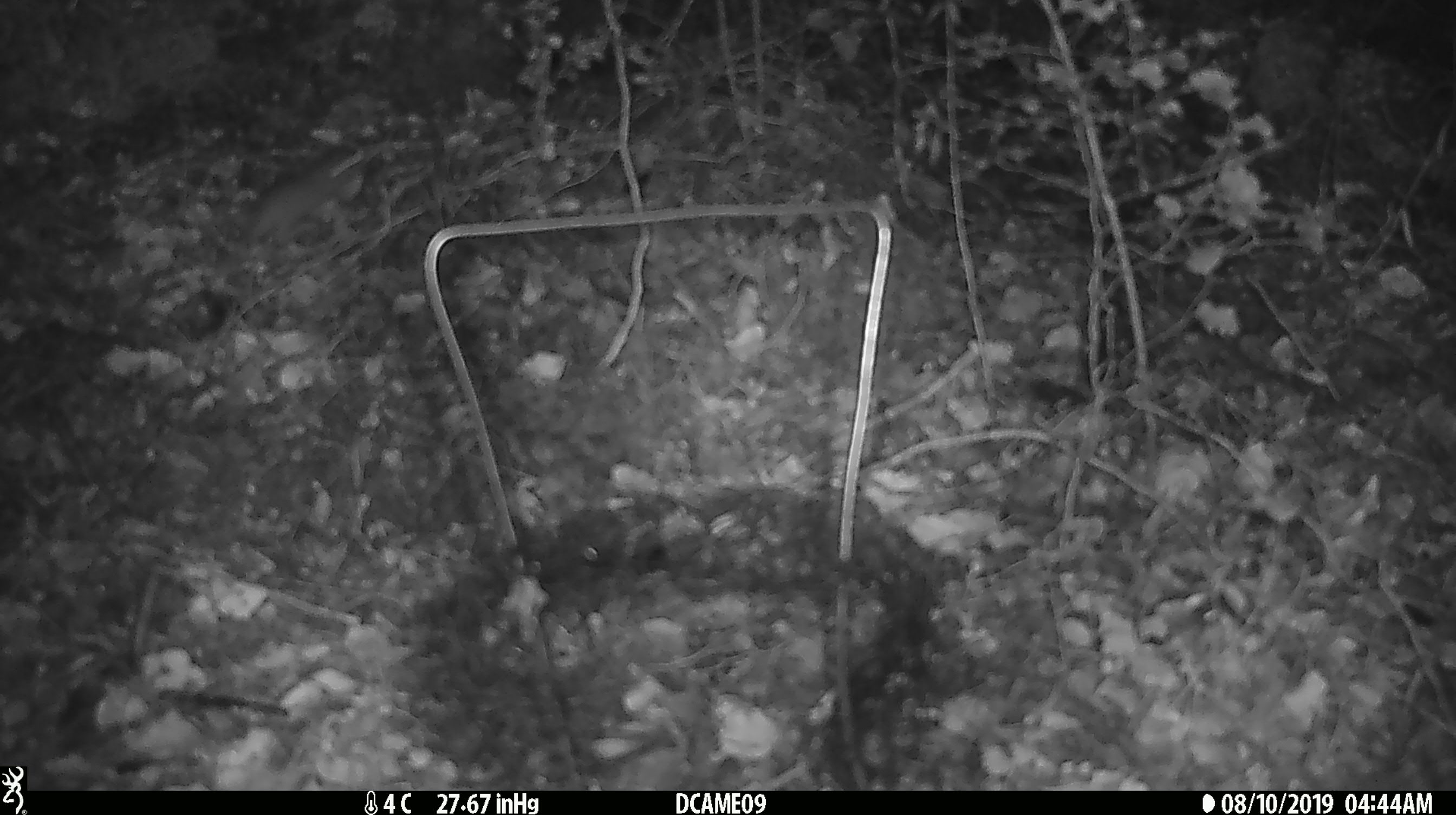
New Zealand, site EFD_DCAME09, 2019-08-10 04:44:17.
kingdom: Animalia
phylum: Chordata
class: Mammalia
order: Rodentia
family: Muridae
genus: Mus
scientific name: Mus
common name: mouse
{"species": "mouse (Mus)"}